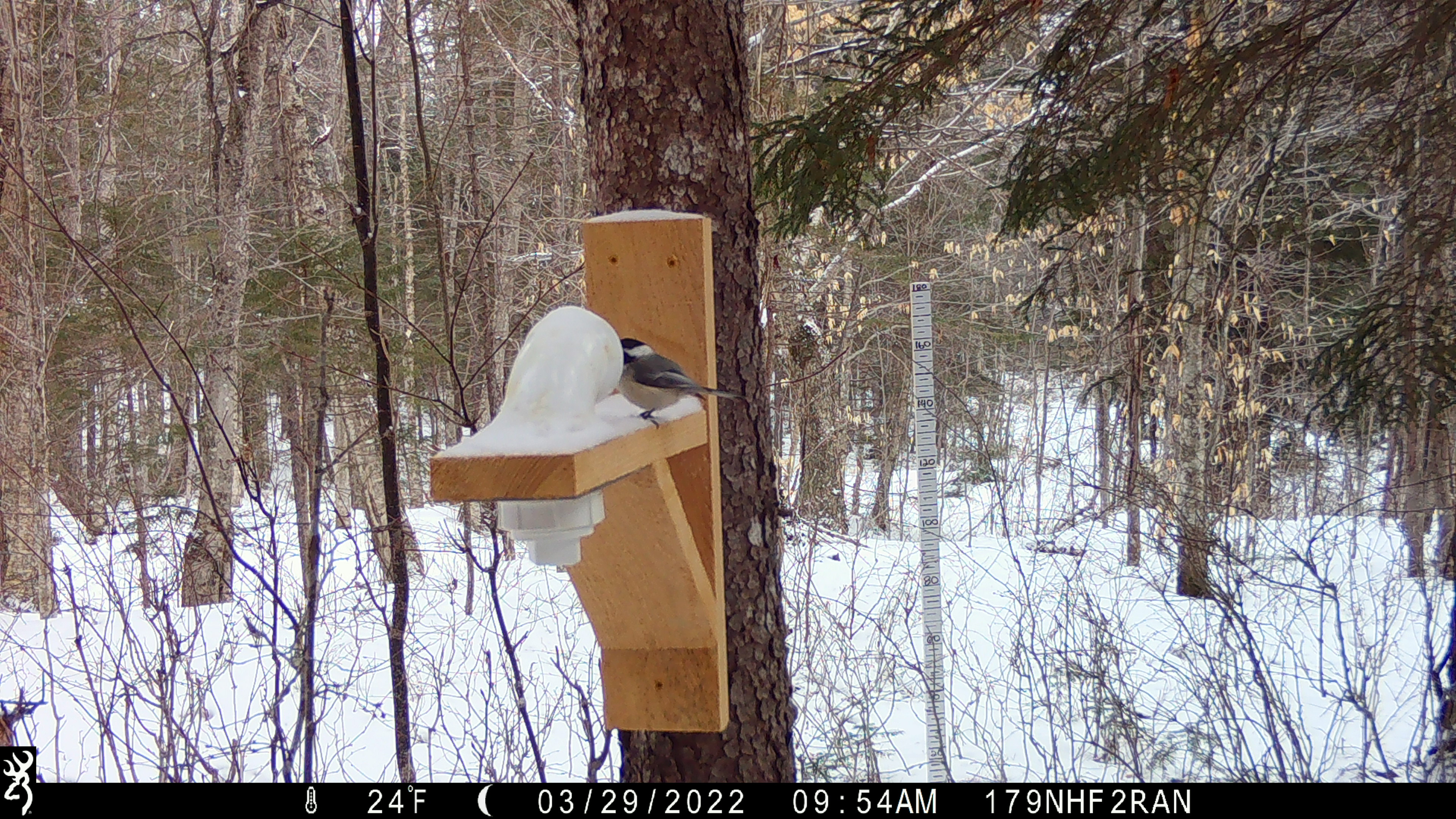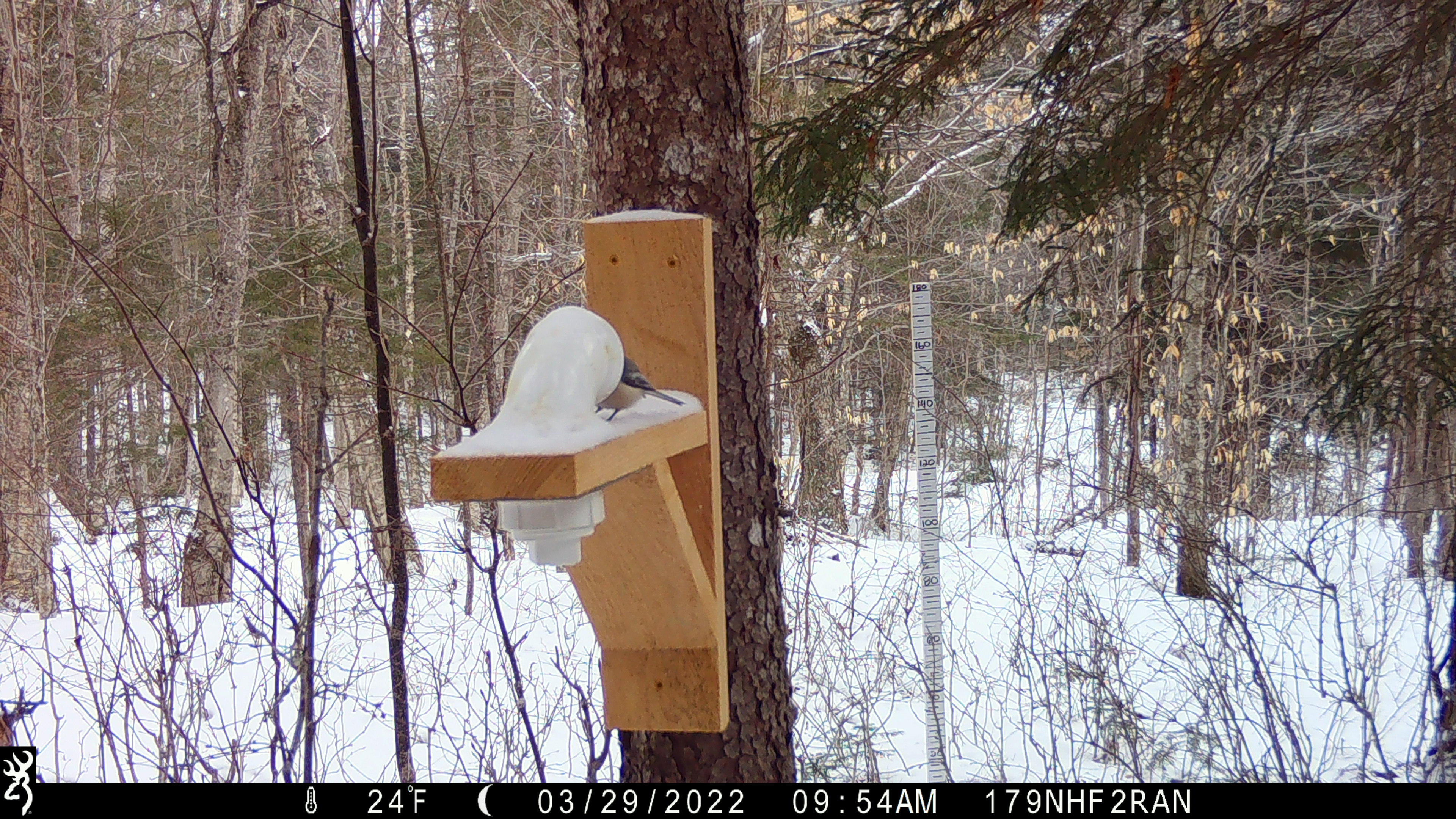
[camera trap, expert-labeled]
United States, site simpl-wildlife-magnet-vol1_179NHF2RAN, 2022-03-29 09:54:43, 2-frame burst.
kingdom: Animalia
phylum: Chordata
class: Aves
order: Passeriformes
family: Paridae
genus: Poecile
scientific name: Poecile atricapillus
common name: black-capped chickadee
Black-capped chickadee (Poecile atricapillus).